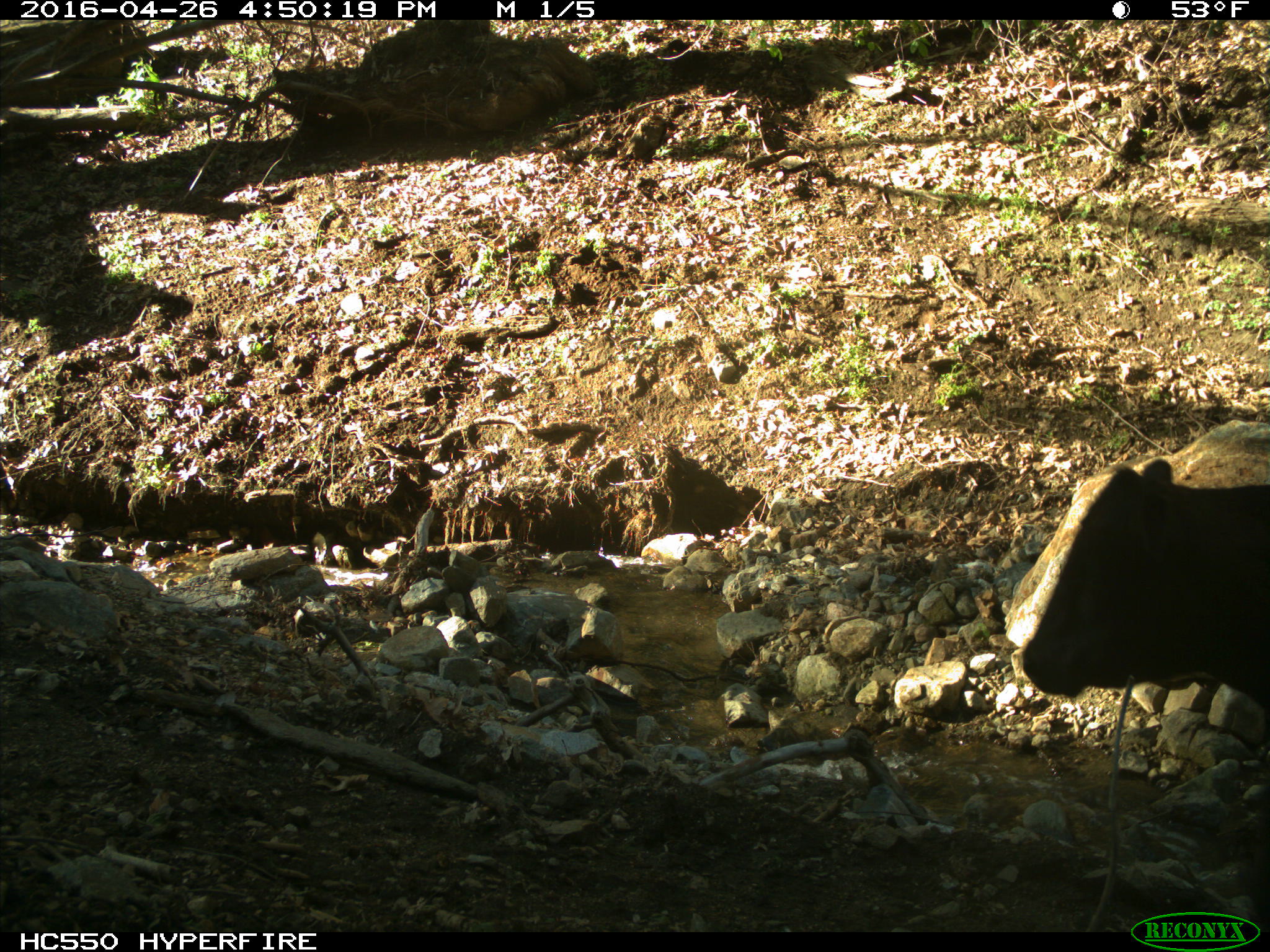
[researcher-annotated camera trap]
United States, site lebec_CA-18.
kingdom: Animalia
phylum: Chordata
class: Mammalia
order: Artiodactyla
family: Bovidae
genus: Bos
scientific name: Bos taurus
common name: domestic cow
Bos taurus (domestic cow).